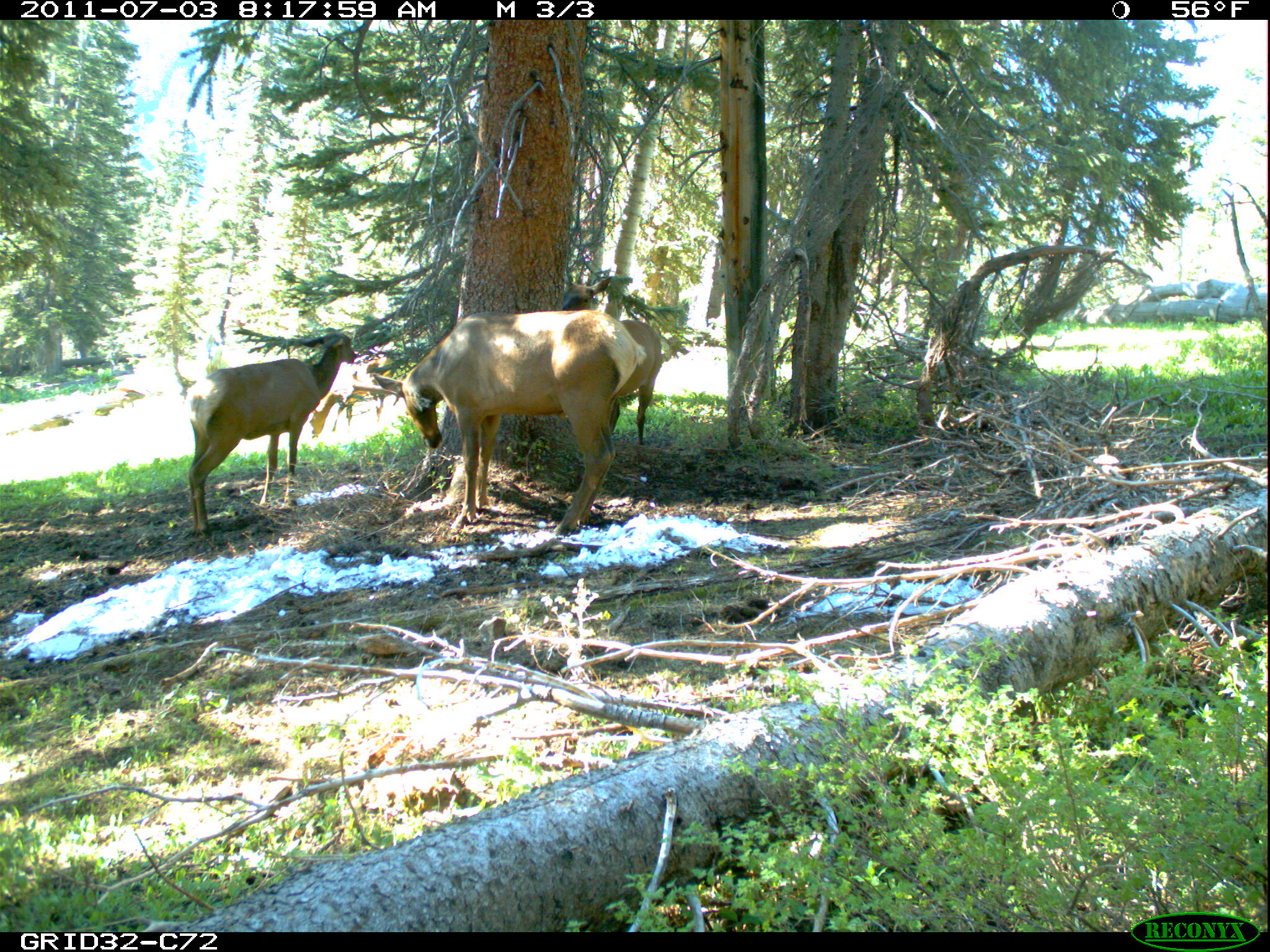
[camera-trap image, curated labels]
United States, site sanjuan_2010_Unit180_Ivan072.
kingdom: Animalia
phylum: Chordata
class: Mammalia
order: Artiodactyla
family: Cervidae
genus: Cervus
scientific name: Cervus elaphus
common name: red deer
Cervus elaphus (red deer).